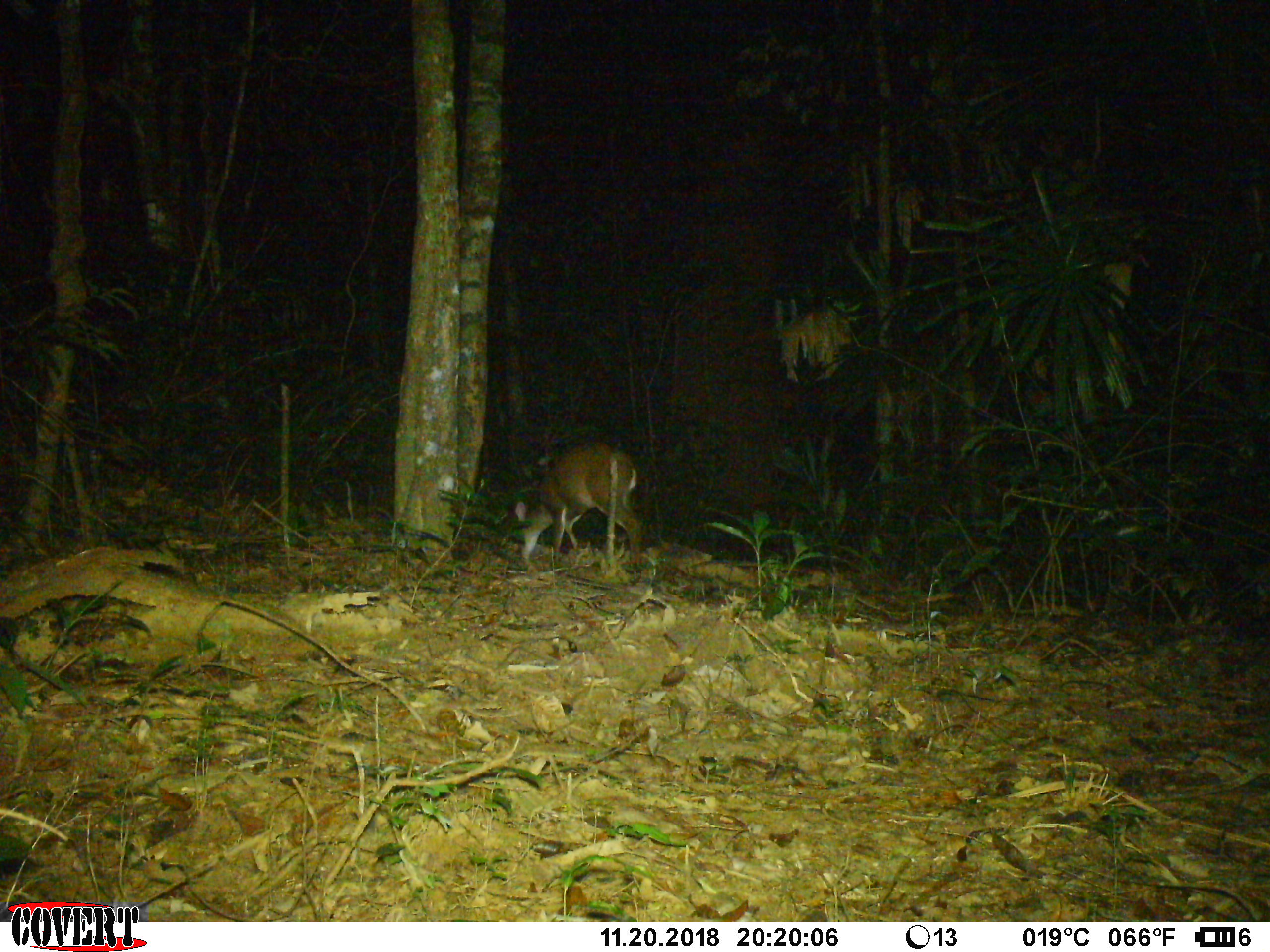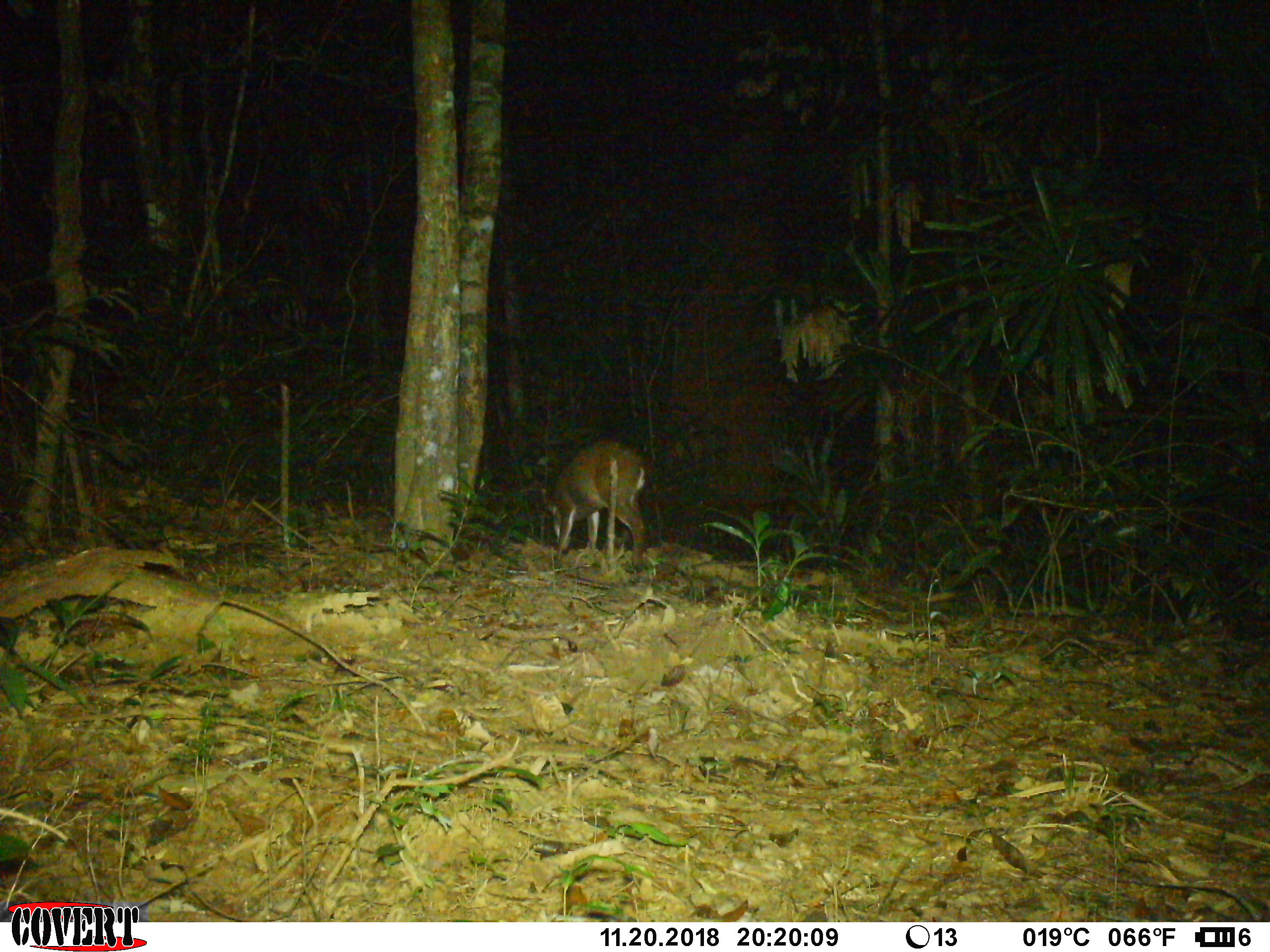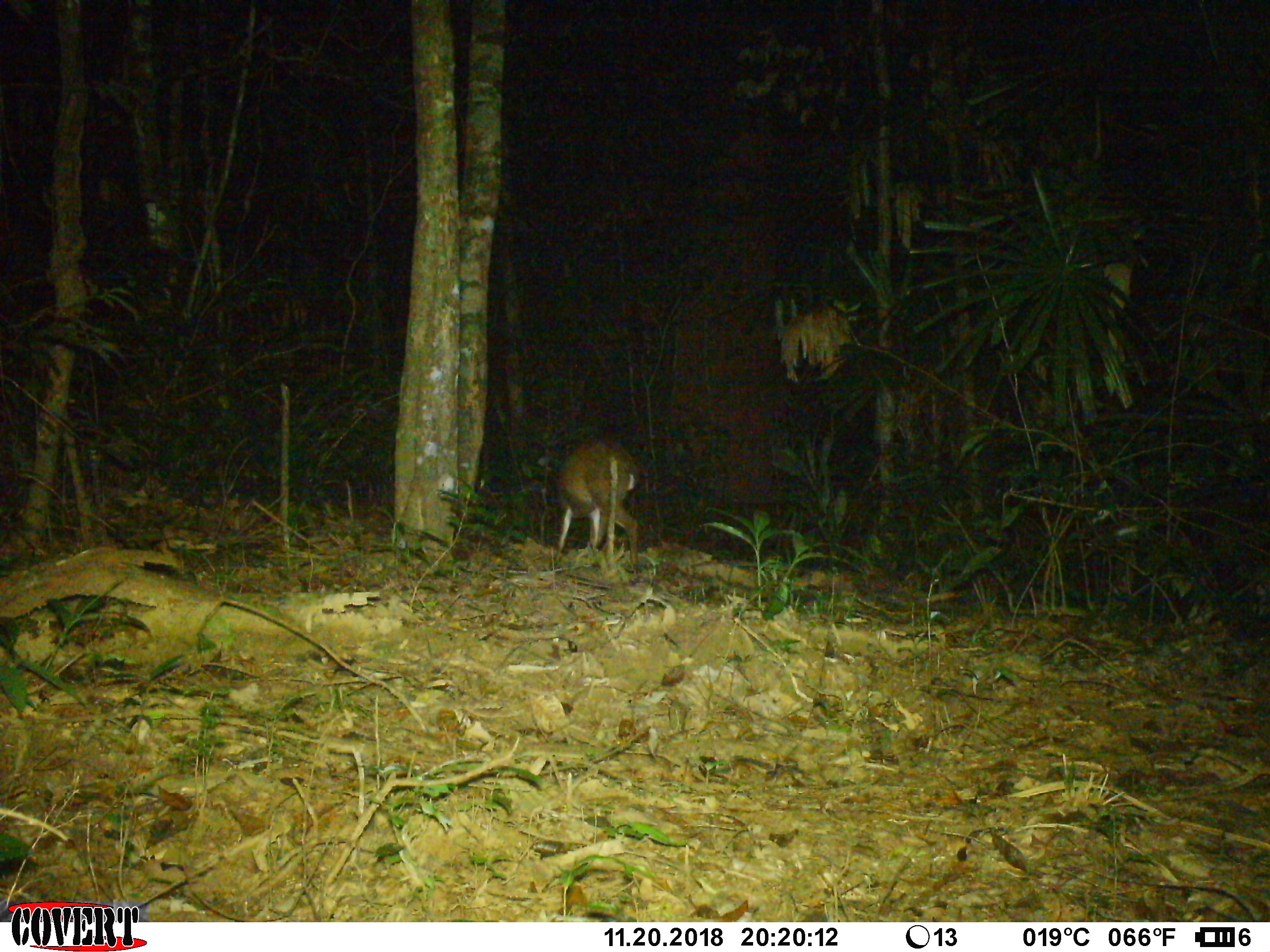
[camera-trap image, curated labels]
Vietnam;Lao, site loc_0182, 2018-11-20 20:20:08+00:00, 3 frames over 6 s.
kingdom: Animalia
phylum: Chordata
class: Mammalia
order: Artiodactyla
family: Cervidae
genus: Muntiacus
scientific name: Muntiacus vuquangensis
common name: large-antlered muntjac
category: large antlered muntjac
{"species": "large antlered muntjac (large-antlered muntjac) (Muntiacus vuquangensis)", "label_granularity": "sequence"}